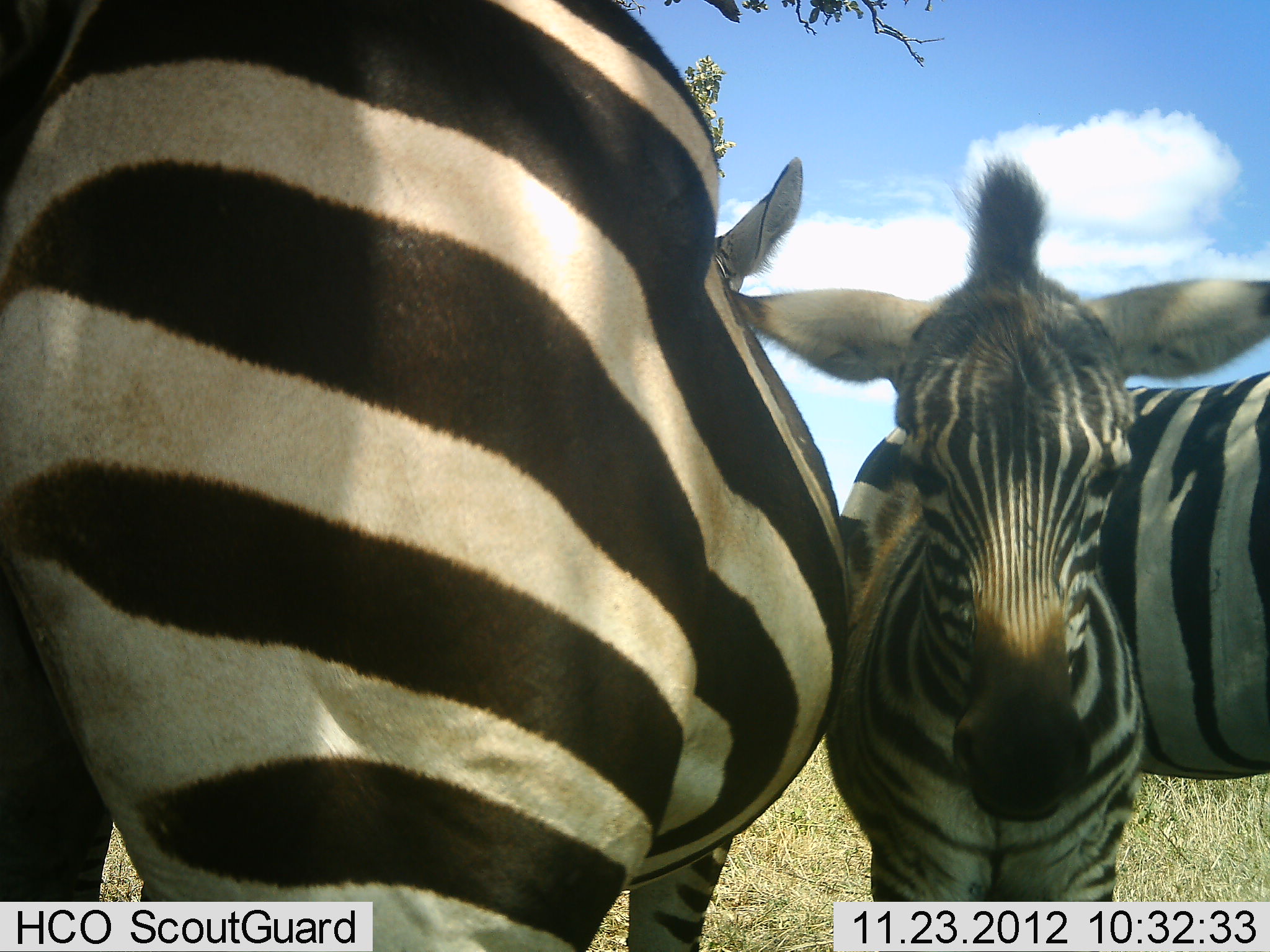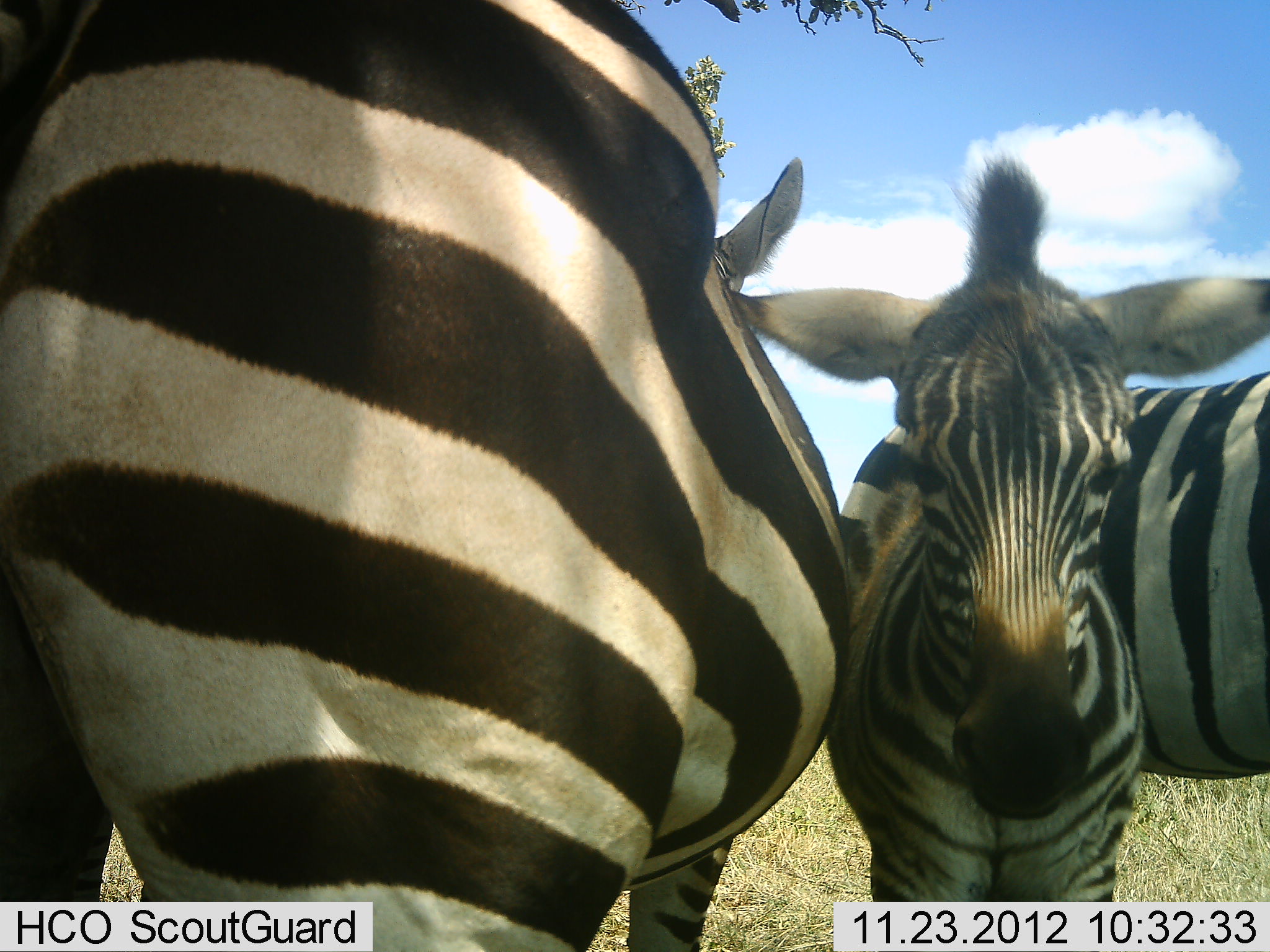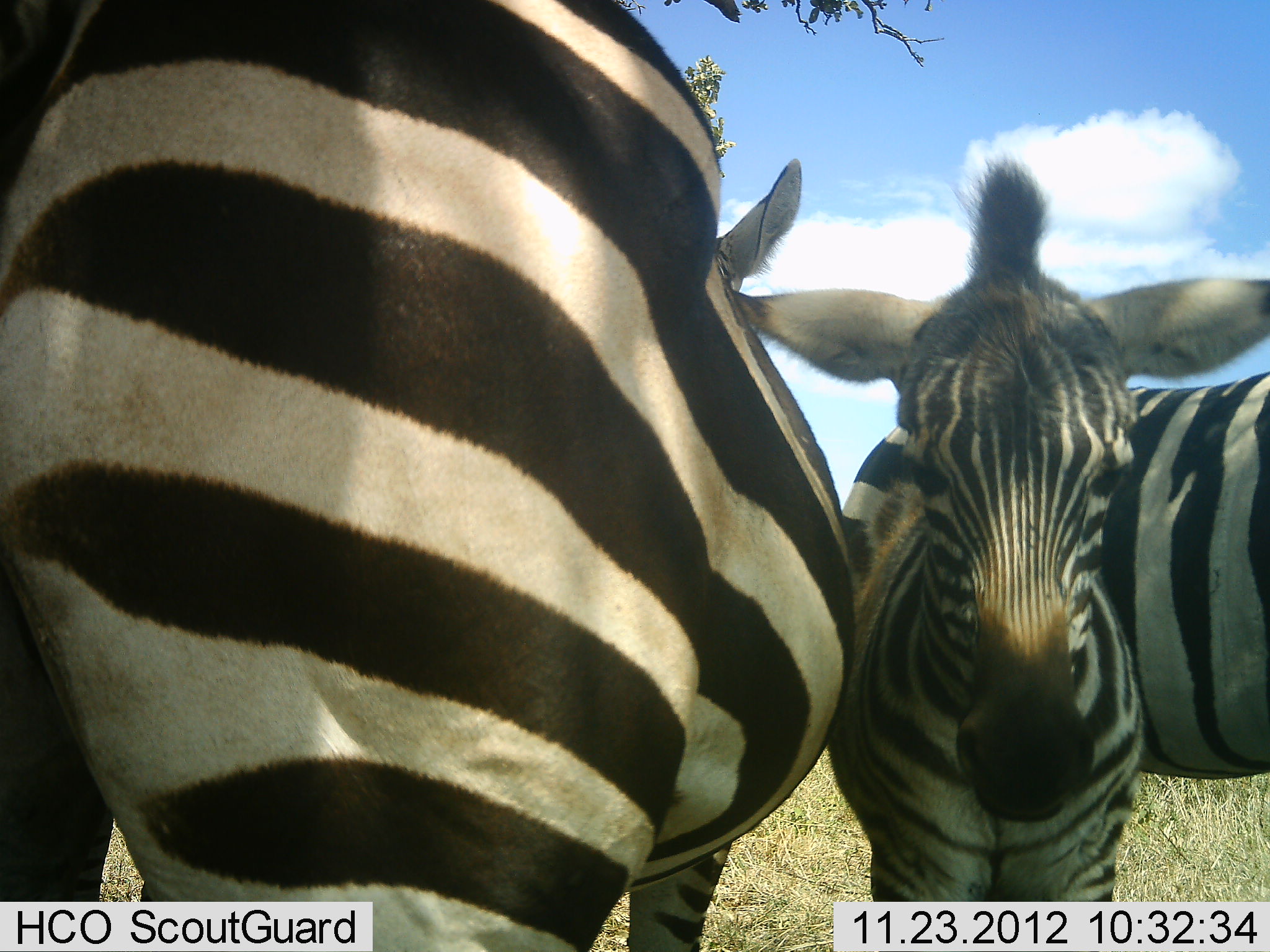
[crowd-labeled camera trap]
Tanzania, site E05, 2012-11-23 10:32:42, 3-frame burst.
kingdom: Animalia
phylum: Chordata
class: Mammalia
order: Perissodactyla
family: Equidae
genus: Equus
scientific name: Equus quagga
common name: plains zebra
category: zebra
Zebra (plains zebra) (Equus quagga), count 3. Behavior (volunteer vote fractions): standing 90%, resting 10%, moving 0%, interacting 0%. Young present (vote fraction): 60%. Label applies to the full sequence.